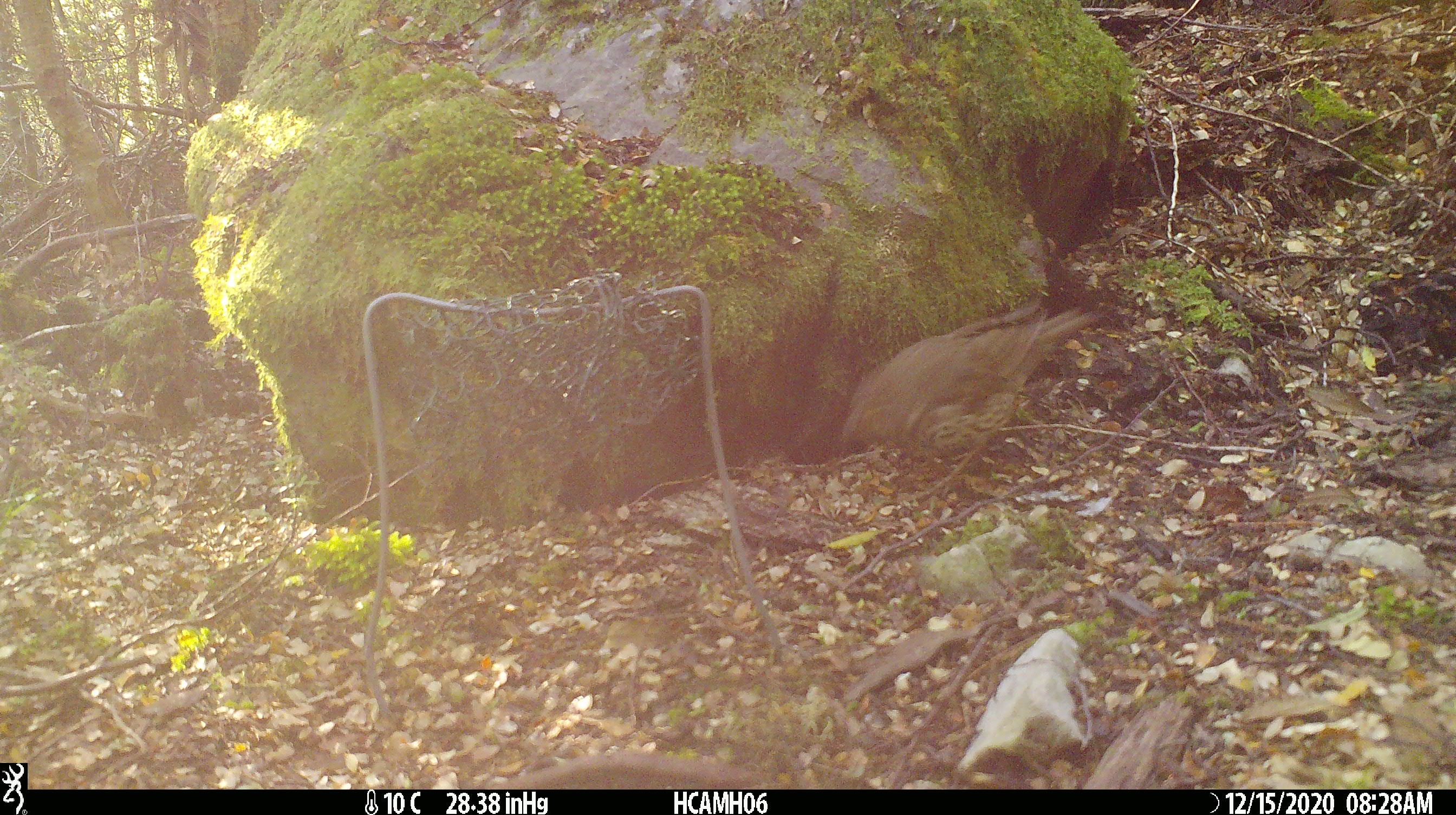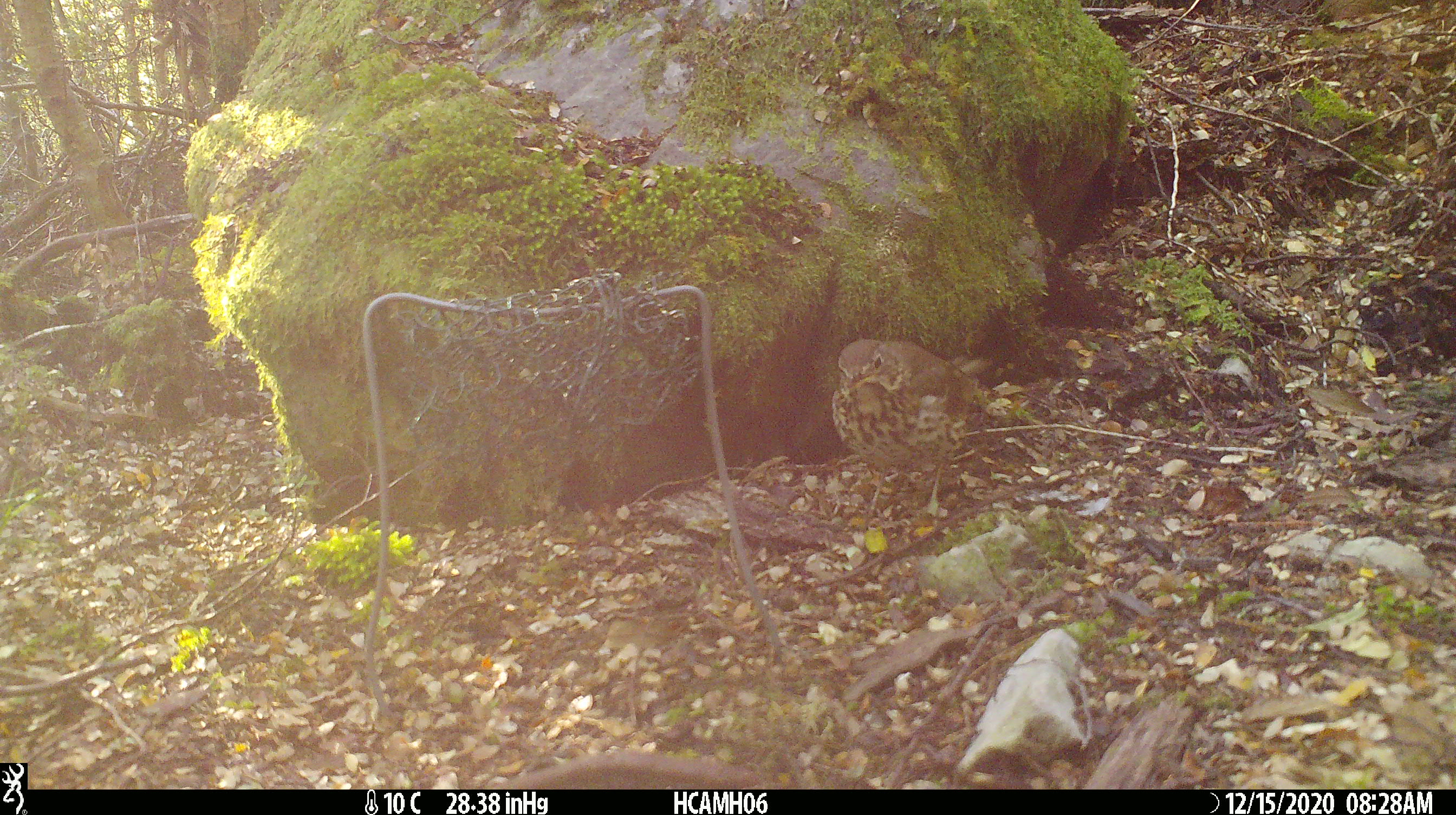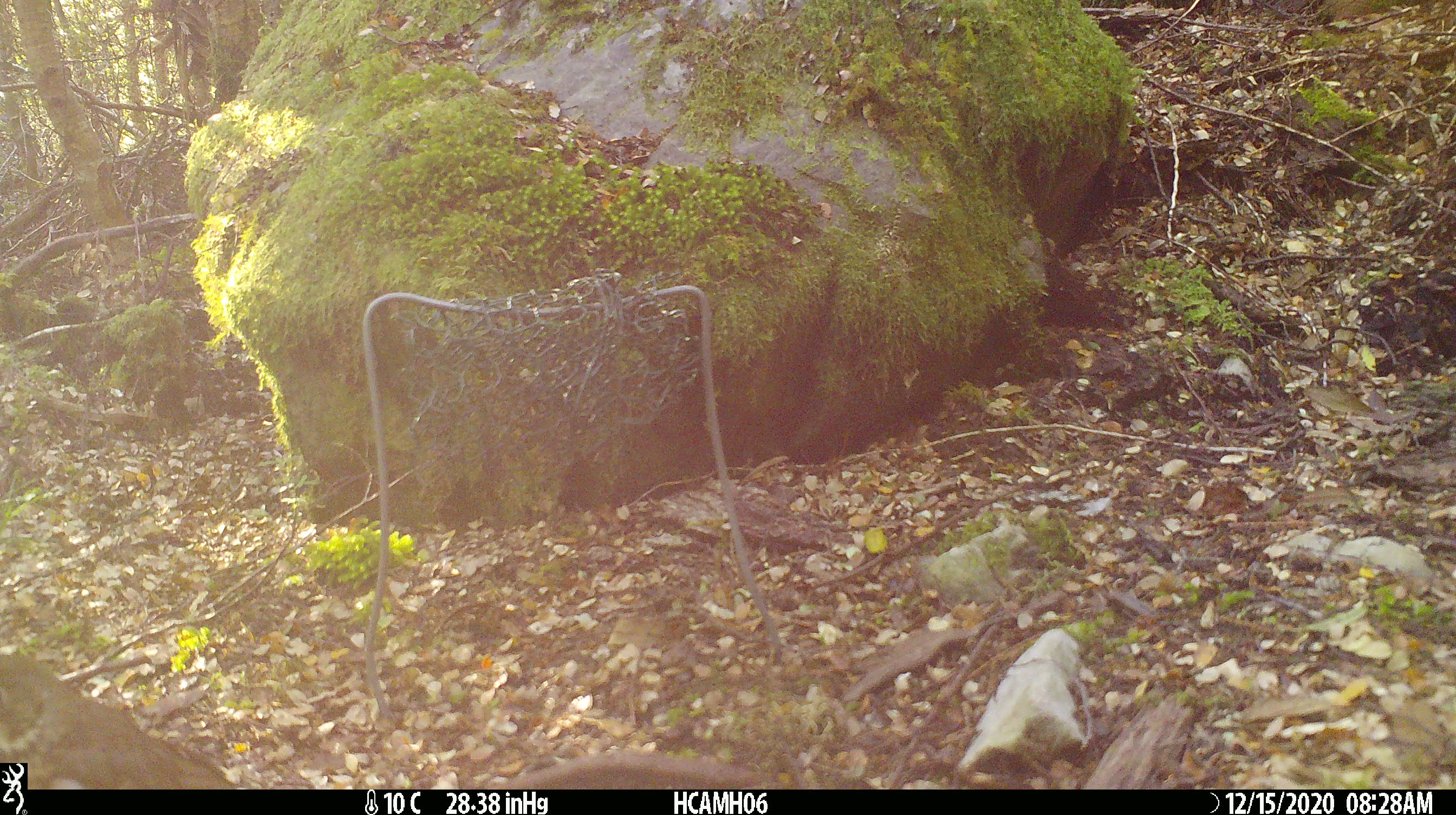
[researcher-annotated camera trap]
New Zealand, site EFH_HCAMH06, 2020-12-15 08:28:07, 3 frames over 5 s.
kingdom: Animalia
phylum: Chordata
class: Aves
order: Passeriformes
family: Turdidae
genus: Turdus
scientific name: Turdus philomelos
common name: song thrush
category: thrush